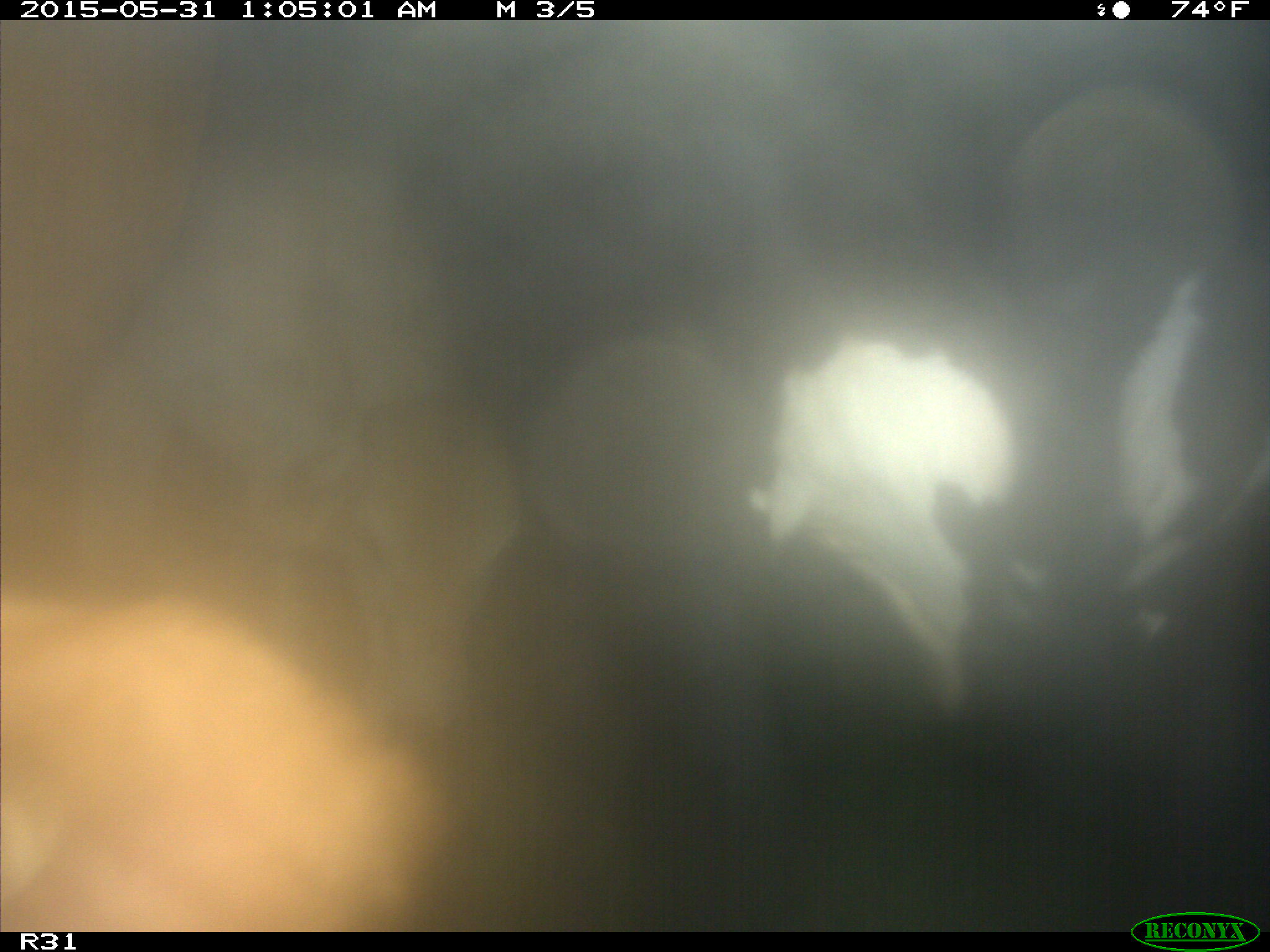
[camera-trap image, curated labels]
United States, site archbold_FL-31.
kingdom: Animalia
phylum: Chordata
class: Mammalia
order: Artiodactyla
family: Bovidae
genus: Bos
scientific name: Bos taurus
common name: domestic cow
Bos taurus (domestic cow).